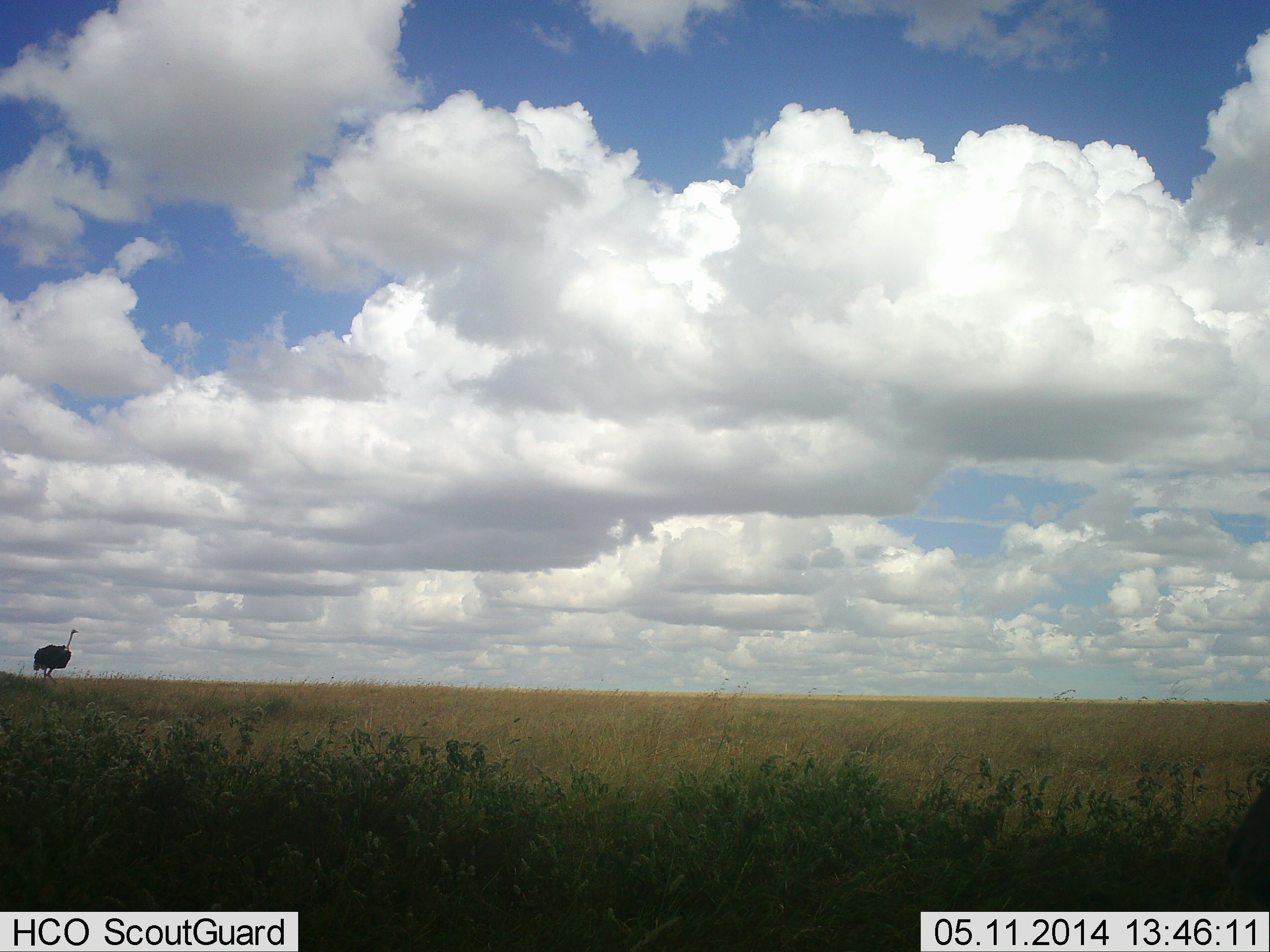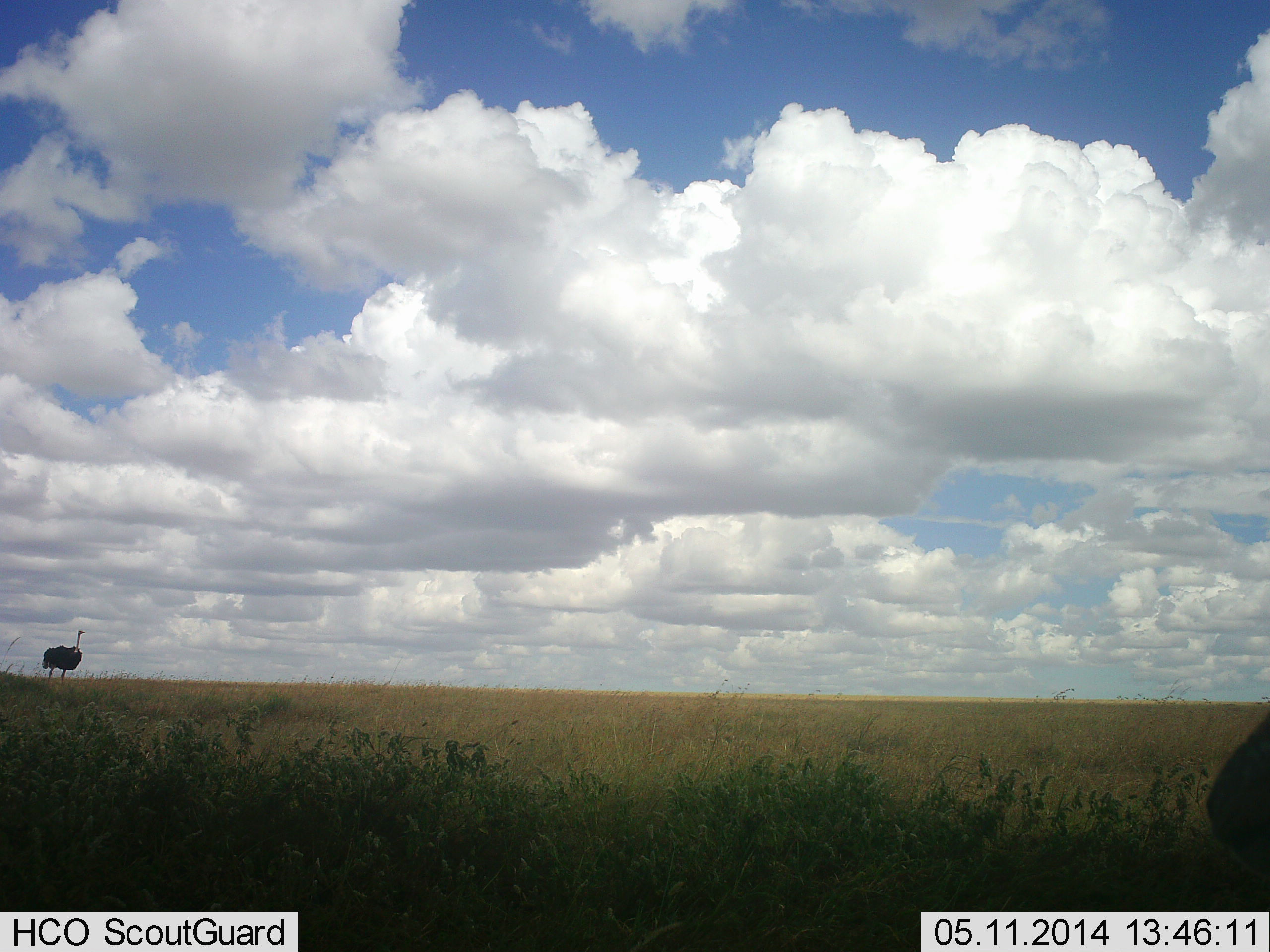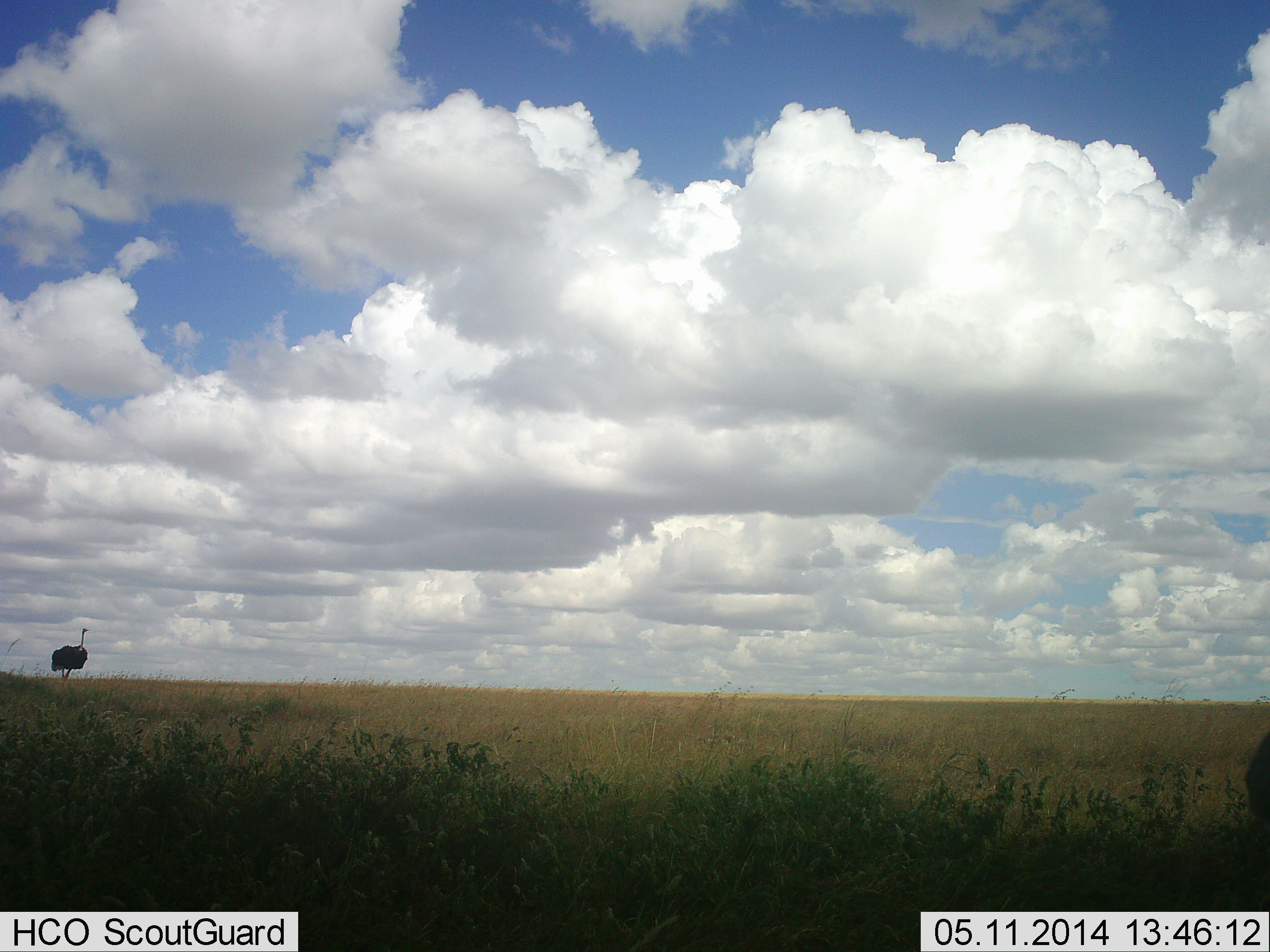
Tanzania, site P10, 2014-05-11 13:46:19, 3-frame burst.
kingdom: Animalia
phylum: Chordata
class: Aves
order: Struthioniformes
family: Struthionidae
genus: Struthio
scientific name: Struthio camelus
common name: ostrich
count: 1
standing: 18%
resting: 0%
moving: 82%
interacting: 0%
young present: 0%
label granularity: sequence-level